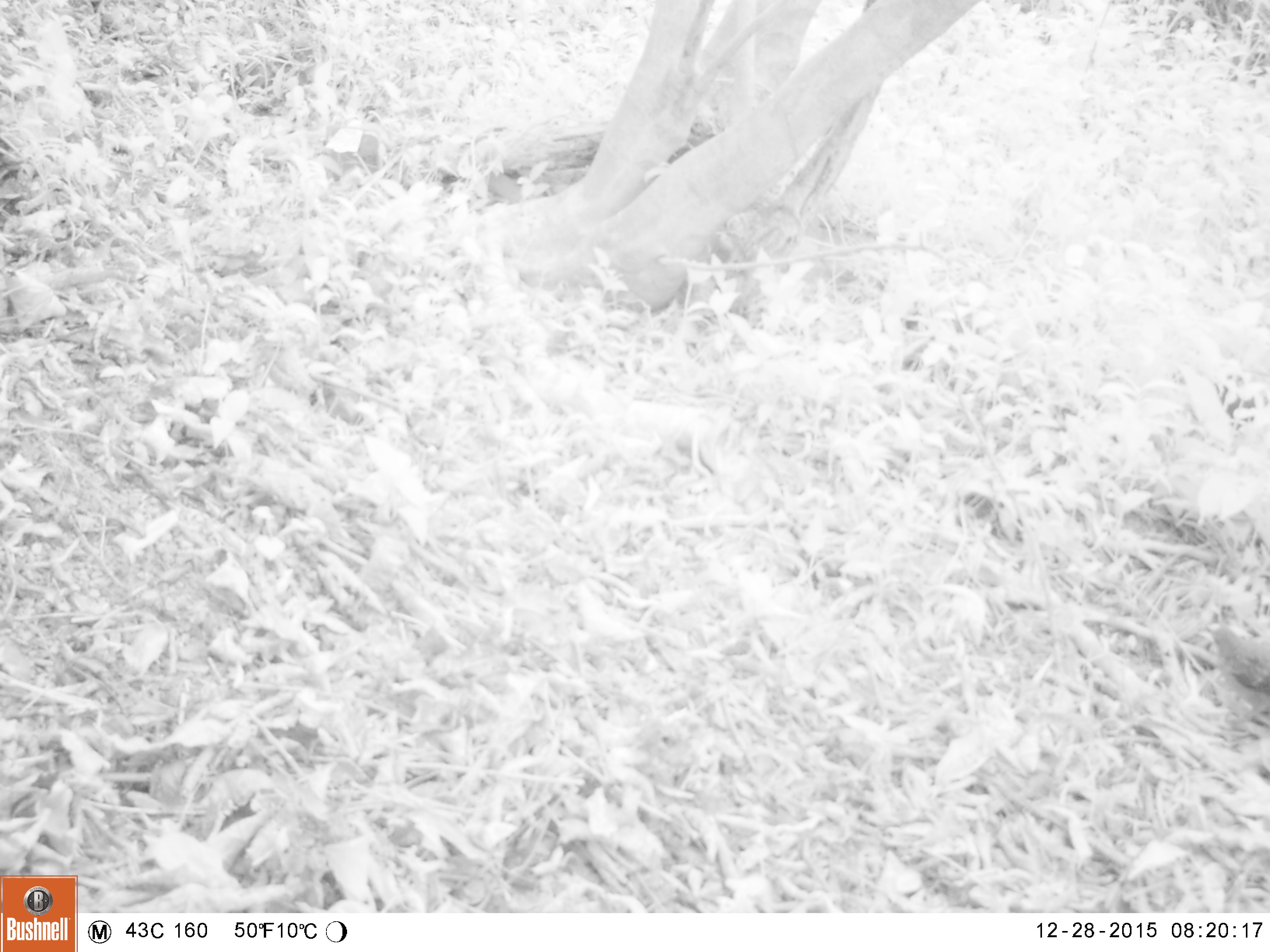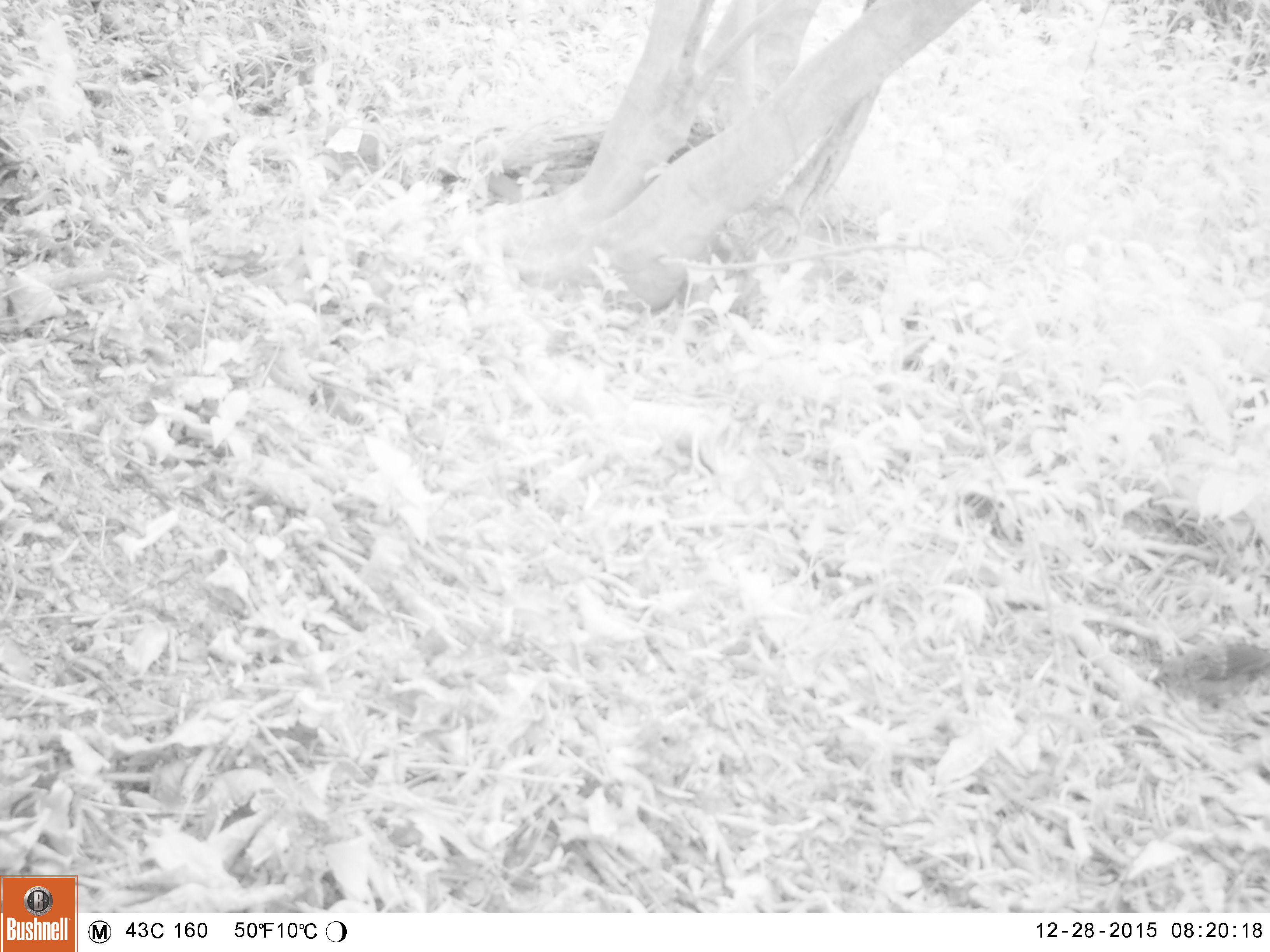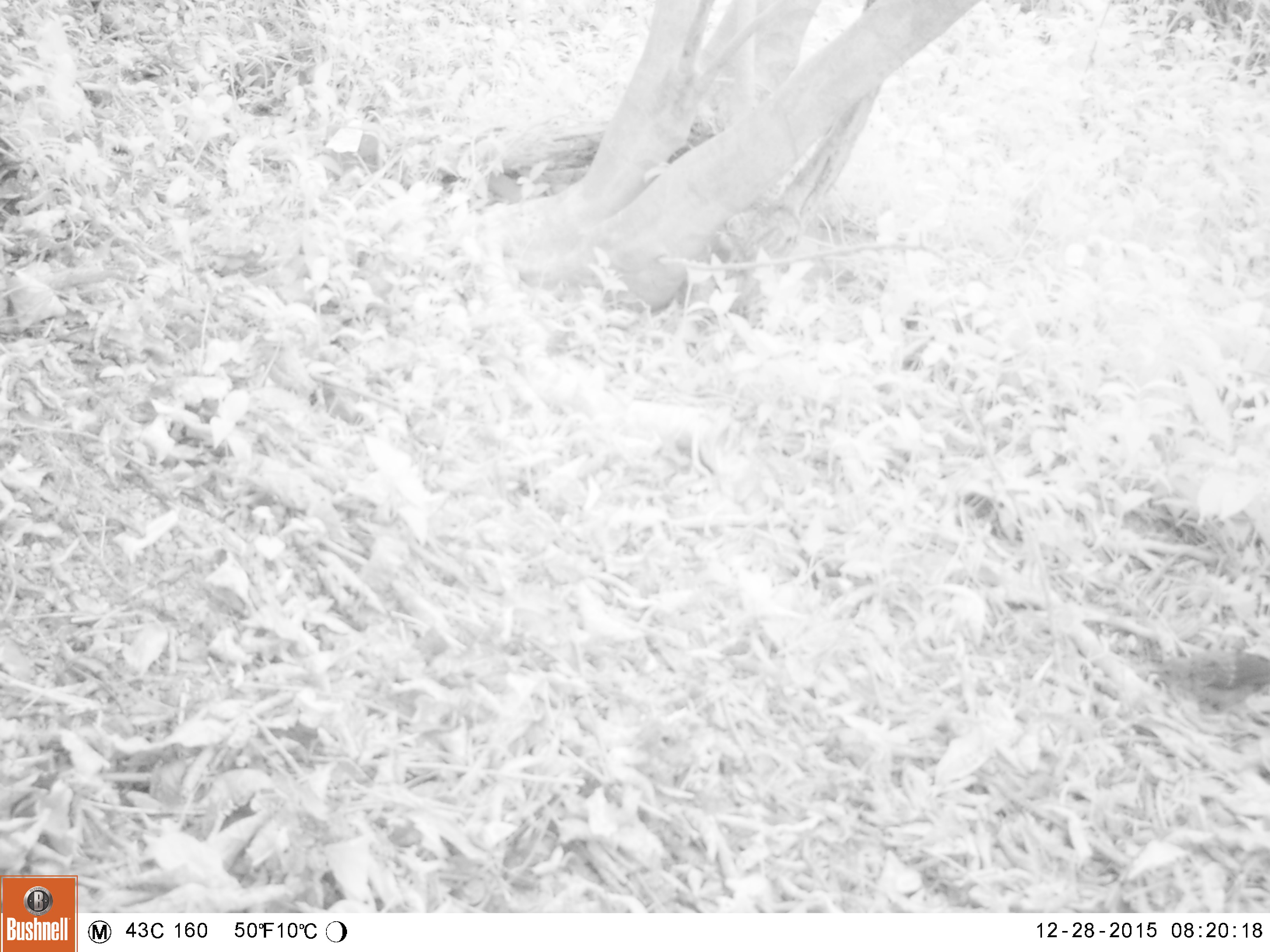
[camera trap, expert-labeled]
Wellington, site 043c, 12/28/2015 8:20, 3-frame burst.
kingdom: Animalia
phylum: Chordata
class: Aves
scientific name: Aves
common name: bird